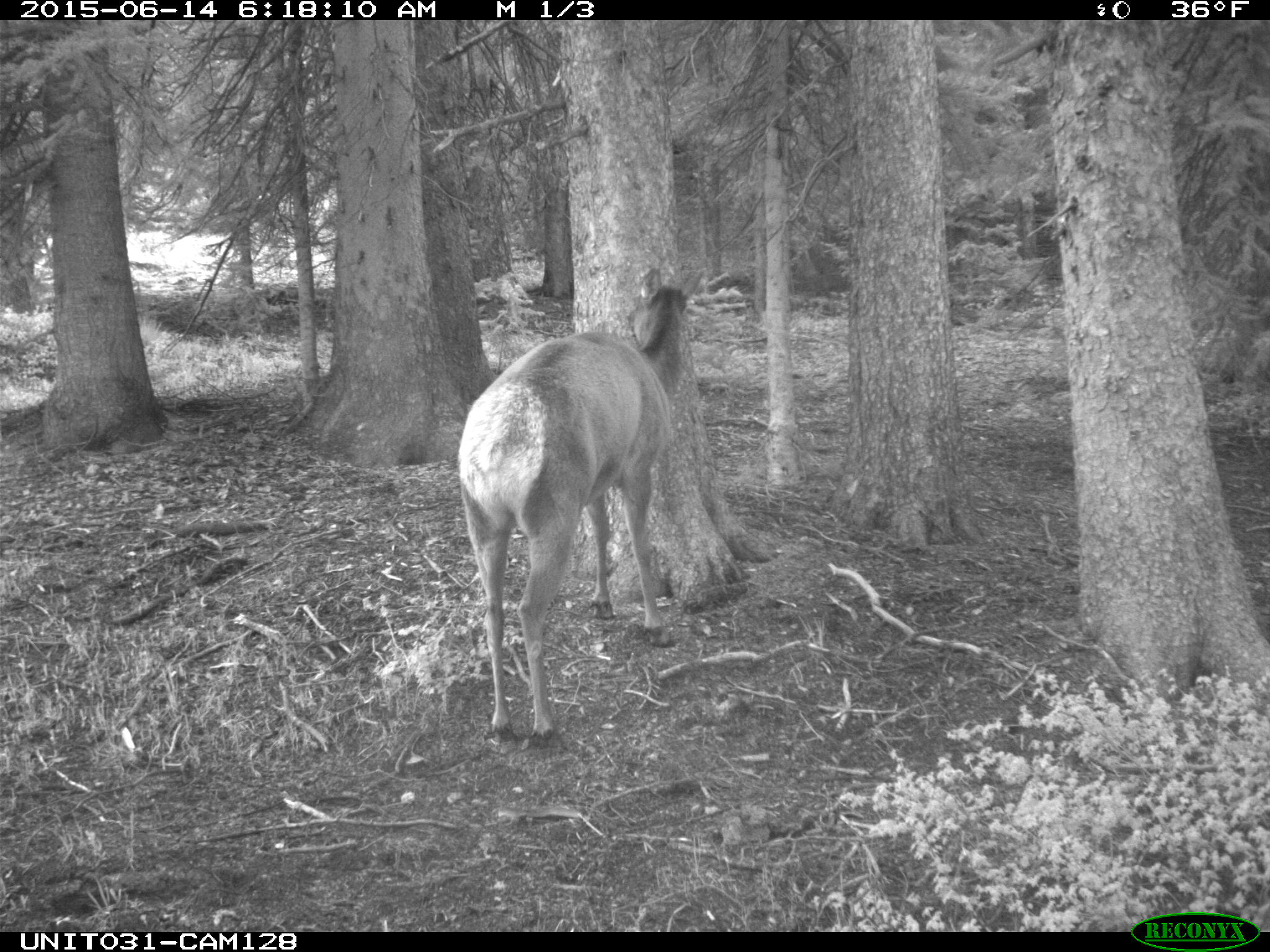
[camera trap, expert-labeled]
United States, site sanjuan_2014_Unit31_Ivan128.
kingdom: Animalia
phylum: Chordata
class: Mammalia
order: Artiodactyla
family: Cervidae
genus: Cervus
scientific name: Cervus elaphus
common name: red deer